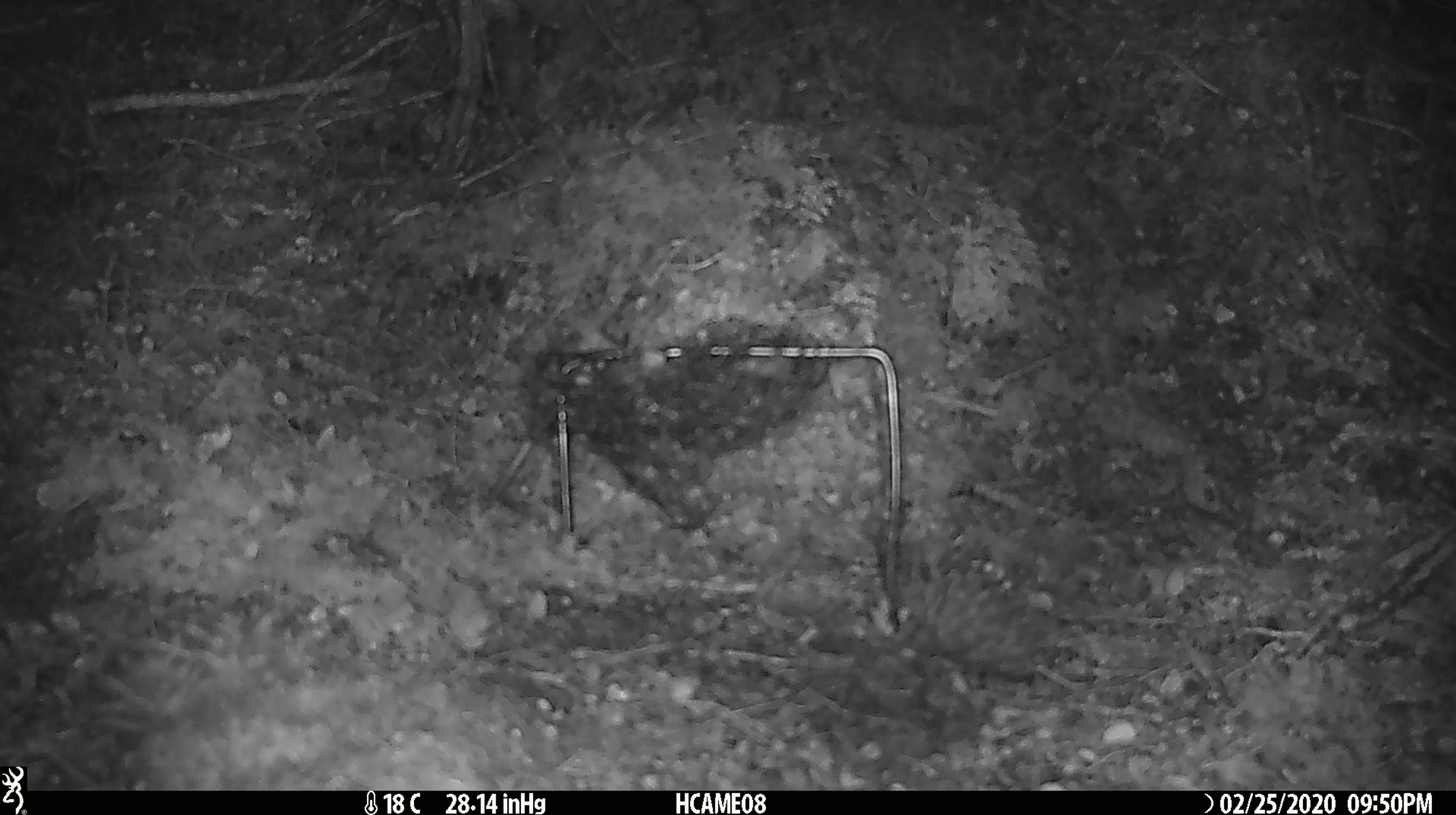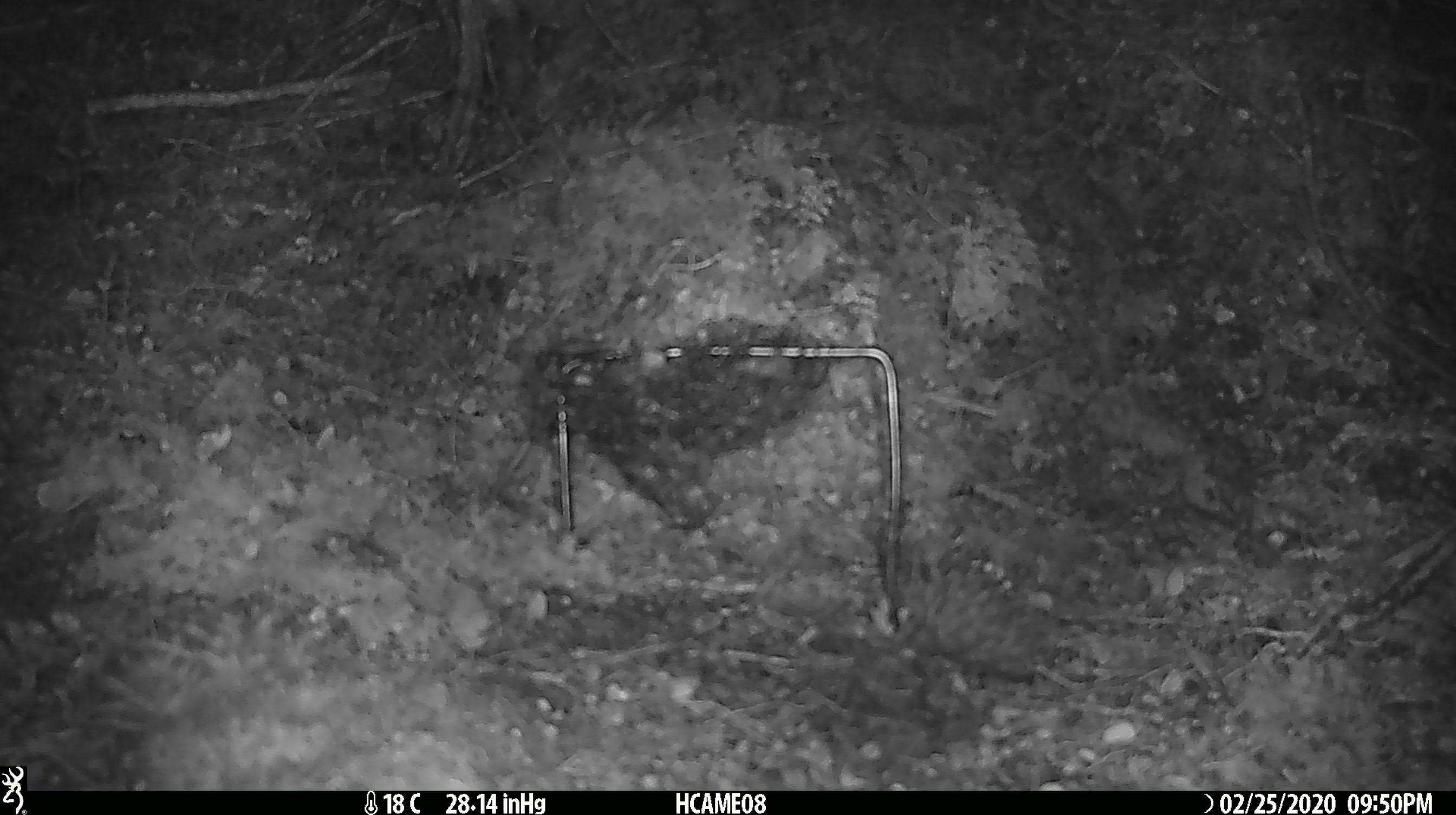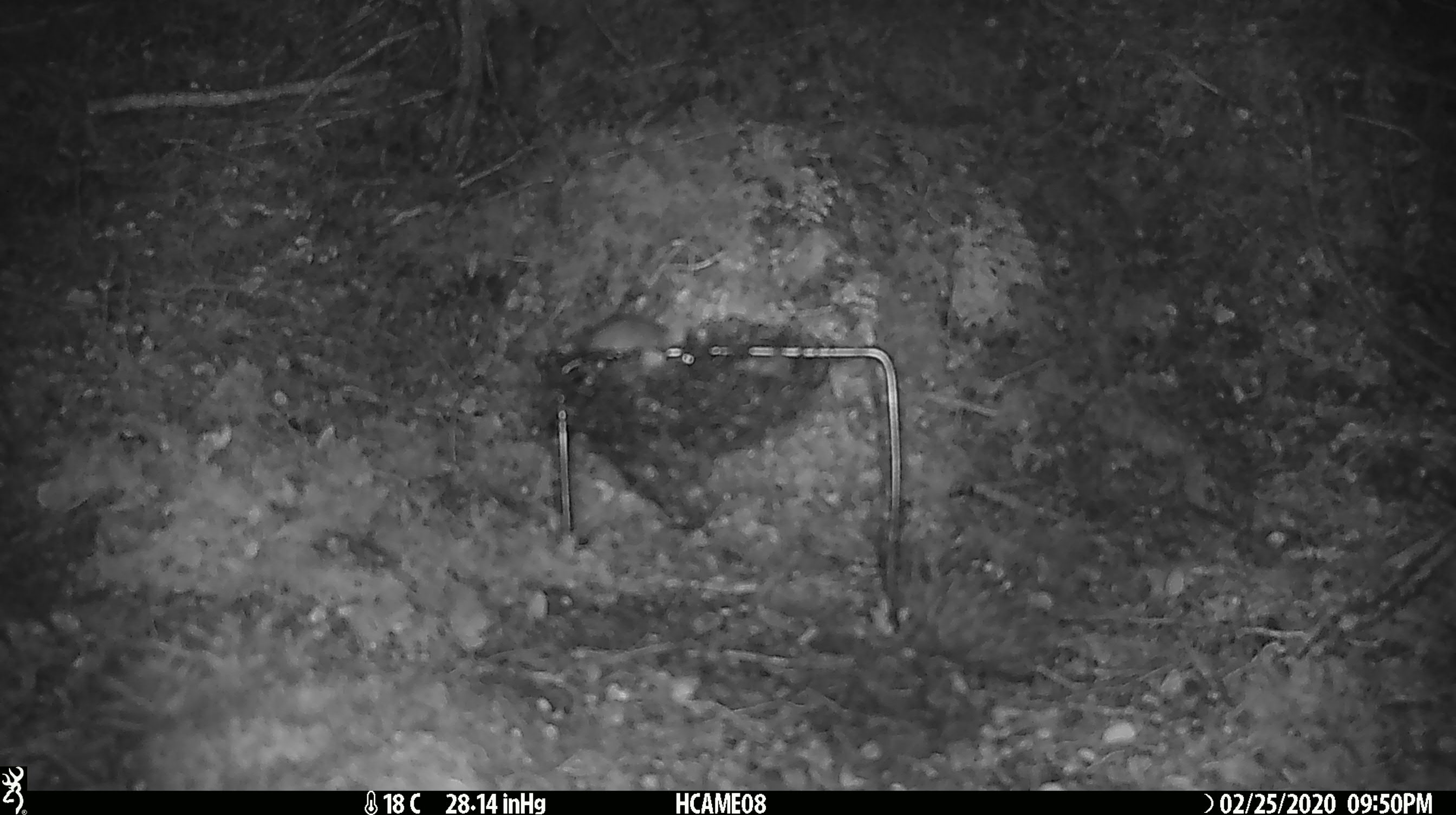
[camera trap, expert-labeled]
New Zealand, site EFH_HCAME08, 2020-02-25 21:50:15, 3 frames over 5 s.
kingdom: Animalia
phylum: Chordata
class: Mammalia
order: Rodentia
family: Muridae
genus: Mus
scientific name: Mus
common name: mouse